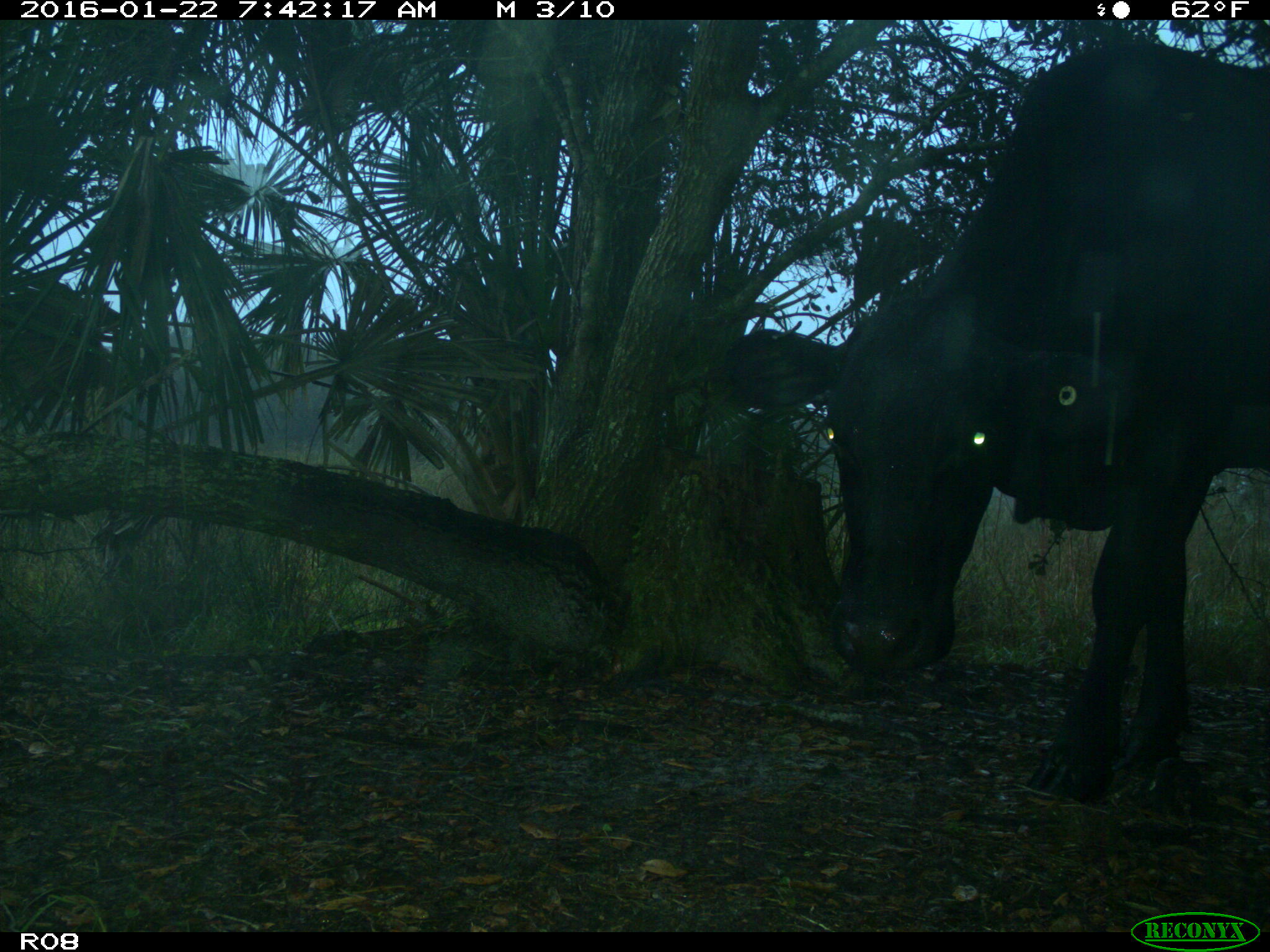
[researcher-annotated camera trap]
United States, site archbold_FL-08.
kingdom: Animalia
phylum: Chordata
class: Mammalia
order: Artiodactyla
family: Bovidae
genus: Bos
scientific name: Bos taurus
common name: domestic cow